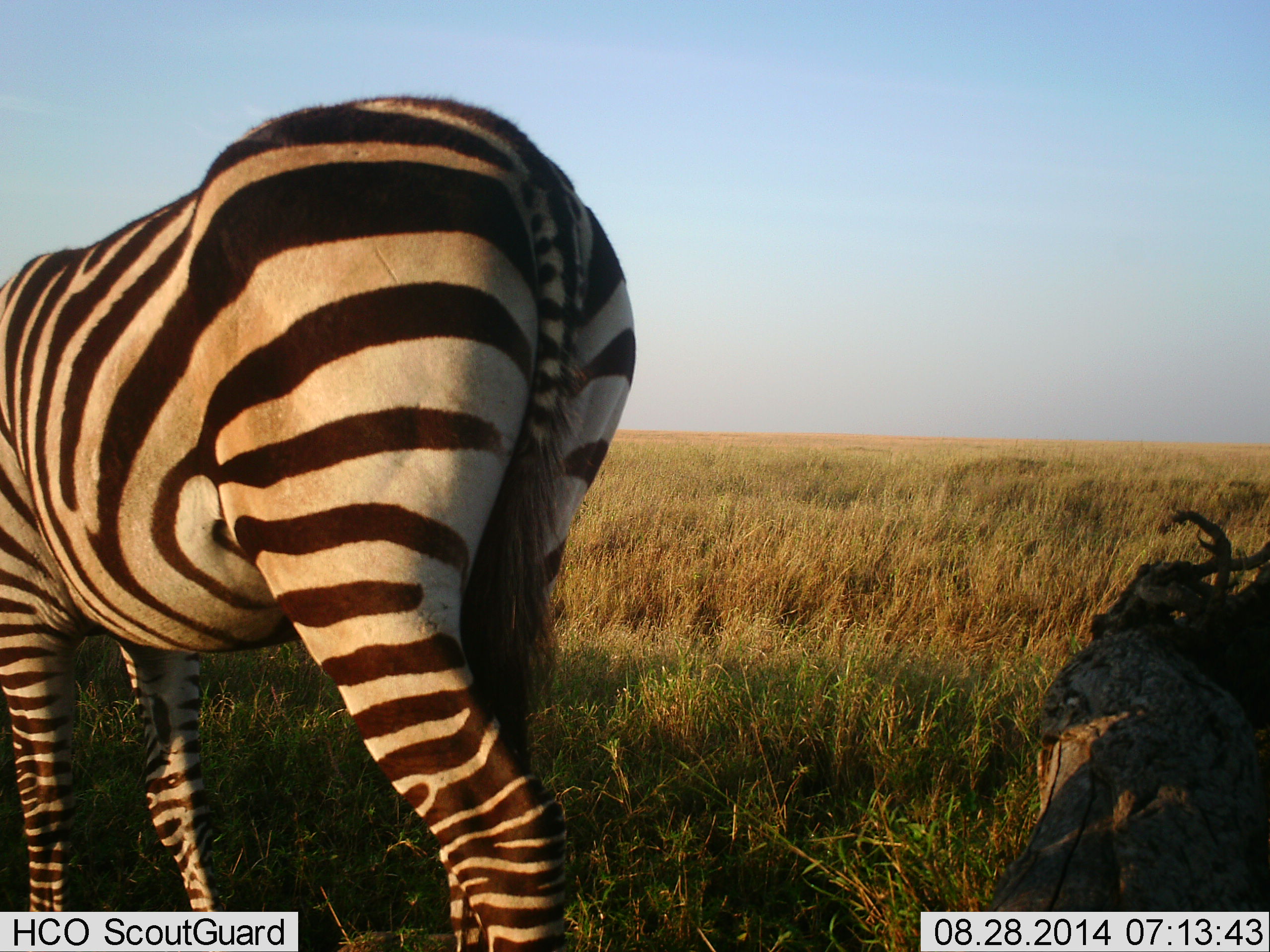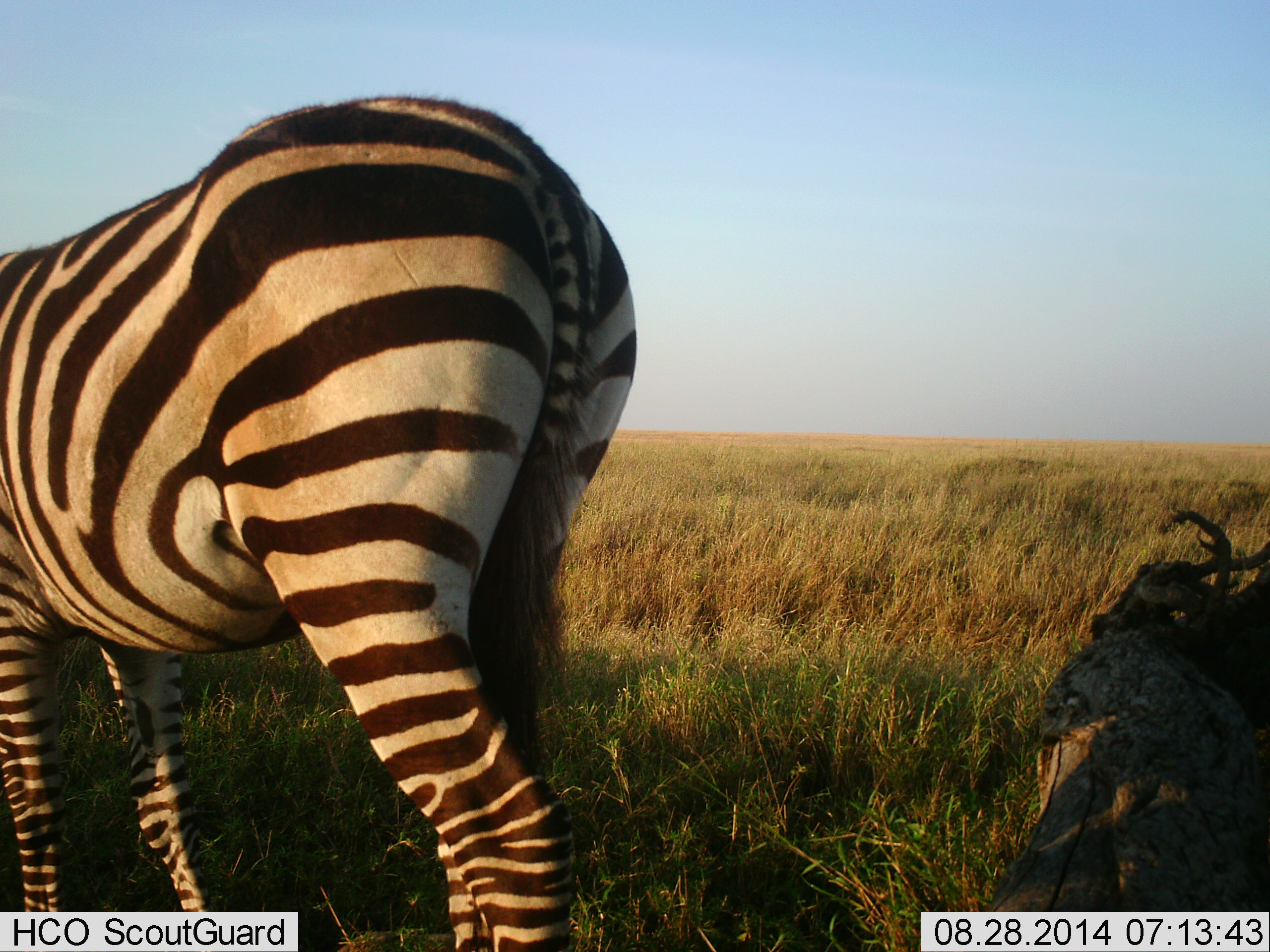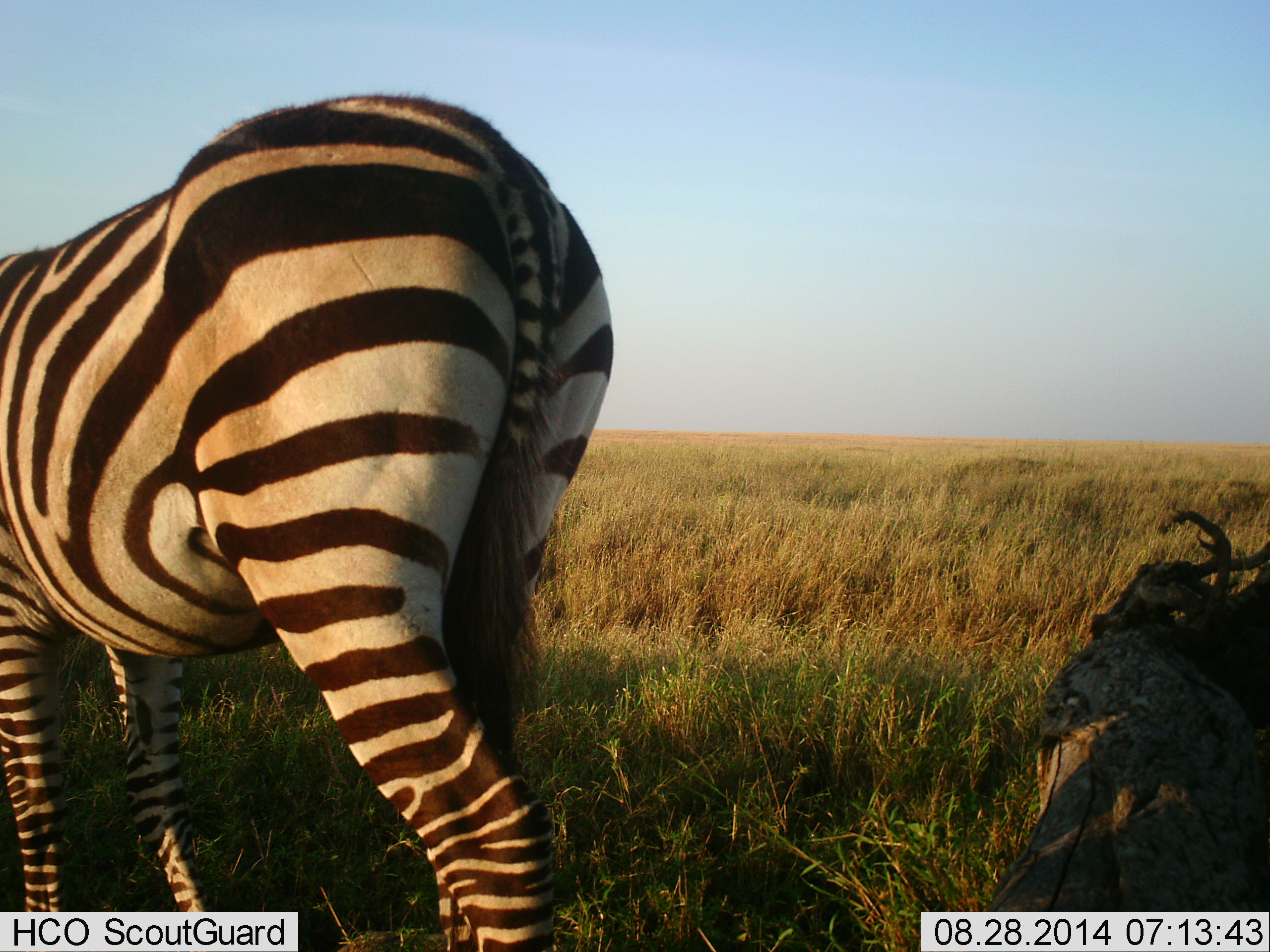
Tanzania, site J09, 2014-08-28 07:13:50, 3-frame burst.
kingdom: Animalia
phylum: Chordata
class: Mammalia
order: Perissodactyla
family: Equidae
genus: Equus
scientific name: Equus quagga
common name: plains zebra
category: zebra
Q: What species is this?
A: Zebra (plains zebra) (Equus quagga).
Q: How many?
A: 1.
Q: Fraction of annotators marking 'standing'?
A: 80%.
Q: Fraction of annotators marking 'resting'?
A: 0%.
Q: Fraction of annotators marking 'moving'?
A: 20%.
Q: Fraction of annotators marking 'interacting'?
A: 0%.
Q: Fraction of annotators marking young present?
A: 0%.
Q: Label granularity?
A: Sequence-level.